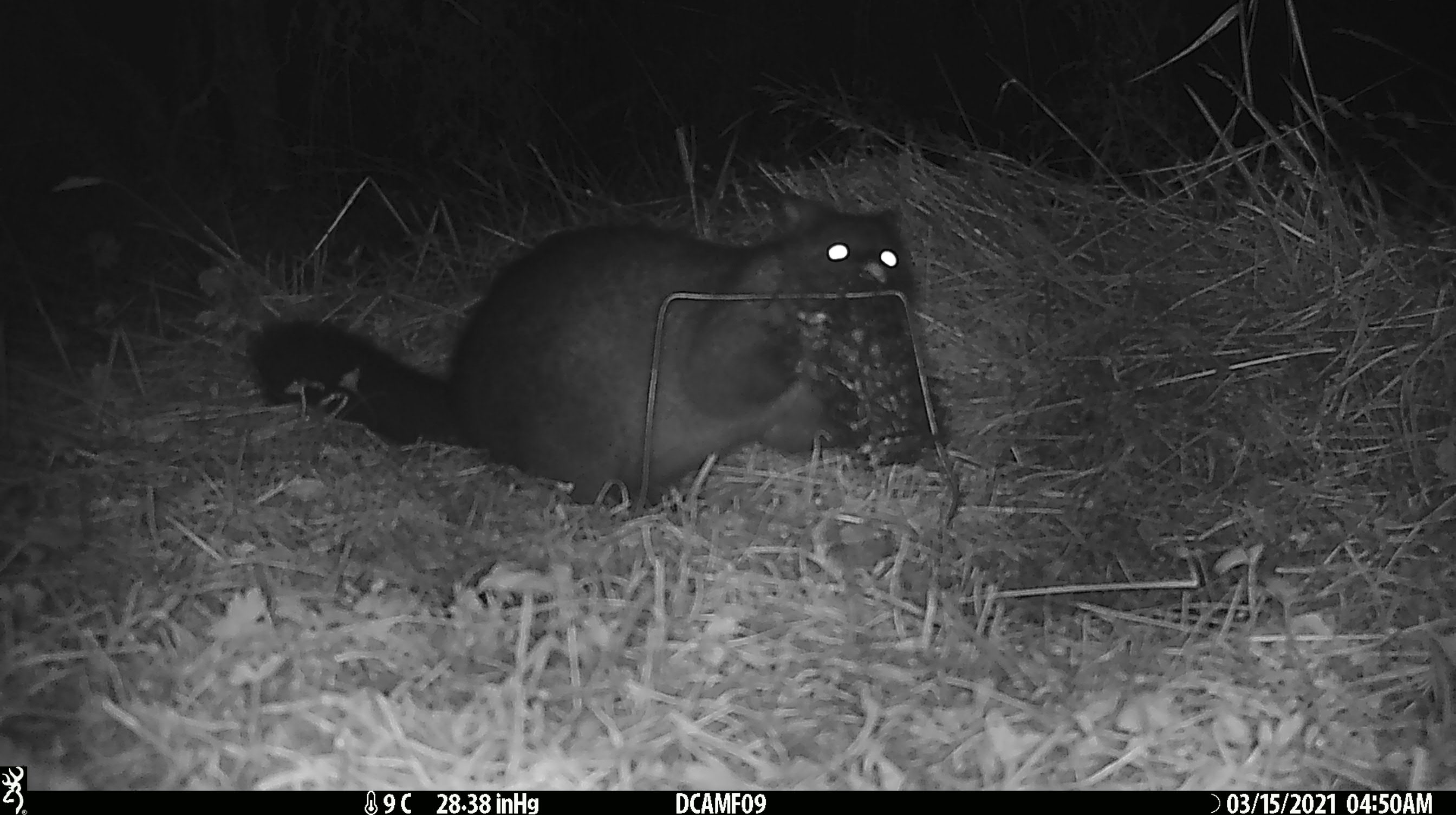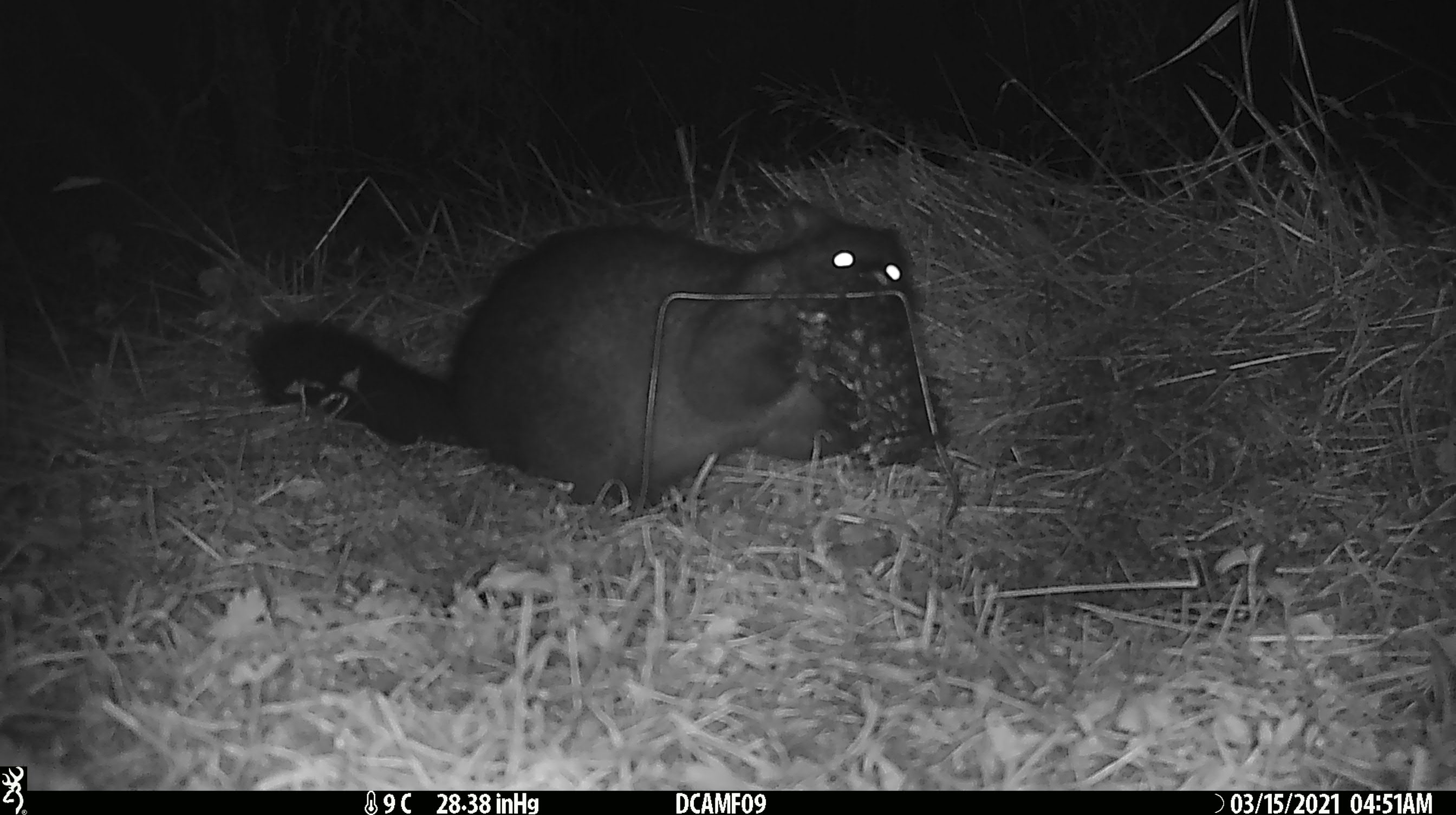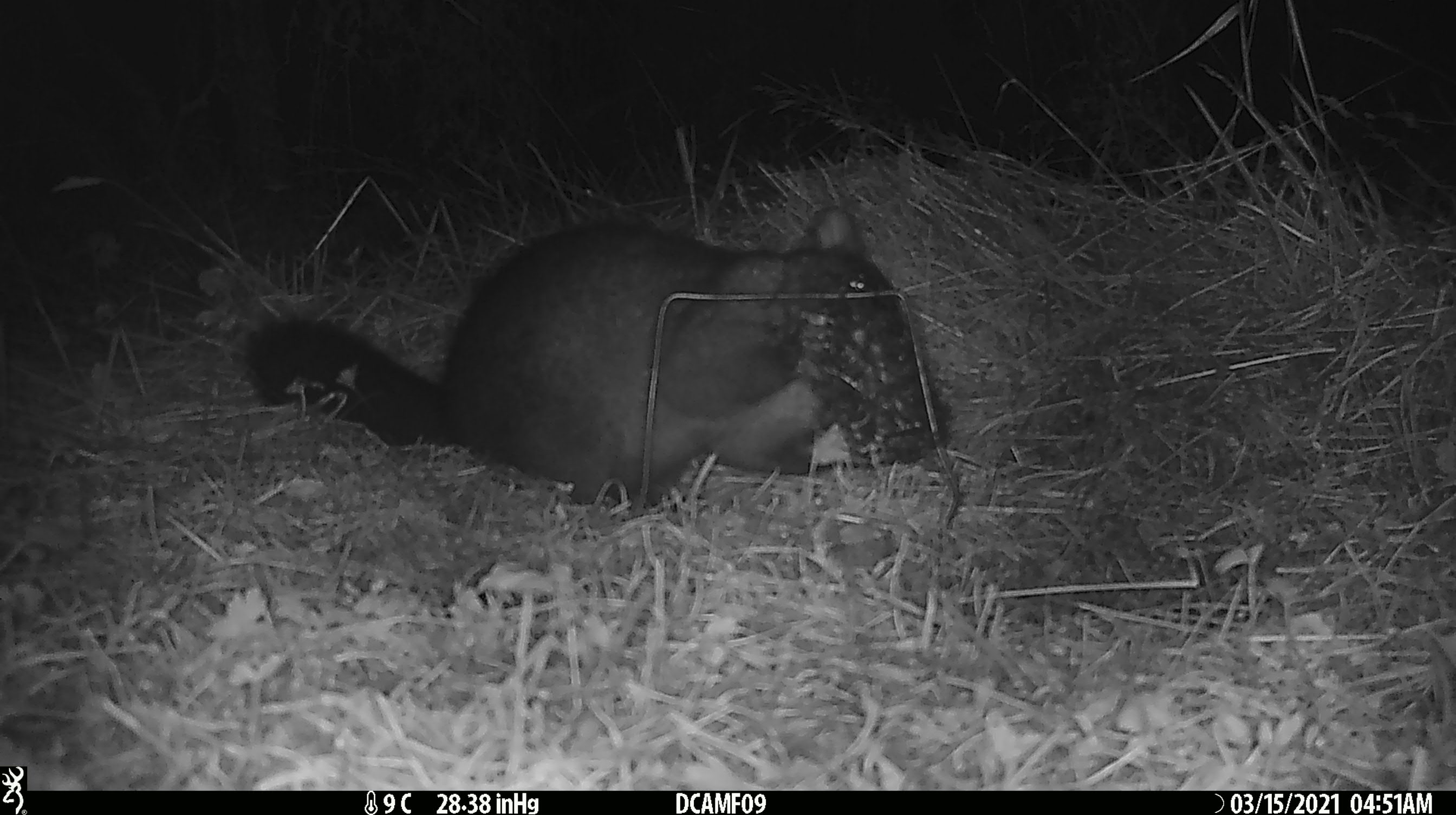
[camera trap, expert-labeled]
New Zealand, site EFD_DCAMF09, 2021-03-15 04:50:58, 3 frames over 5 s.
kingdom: Animalia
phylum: Chordata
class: Mammalia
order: Diprotodontia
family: Phalangeridae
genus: Trichosurus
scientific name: Trichosurus vulpecula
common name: common brushtail possum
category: possum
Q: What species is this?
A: Possum (common brushtail possum) (Trichosurus vulpecula).